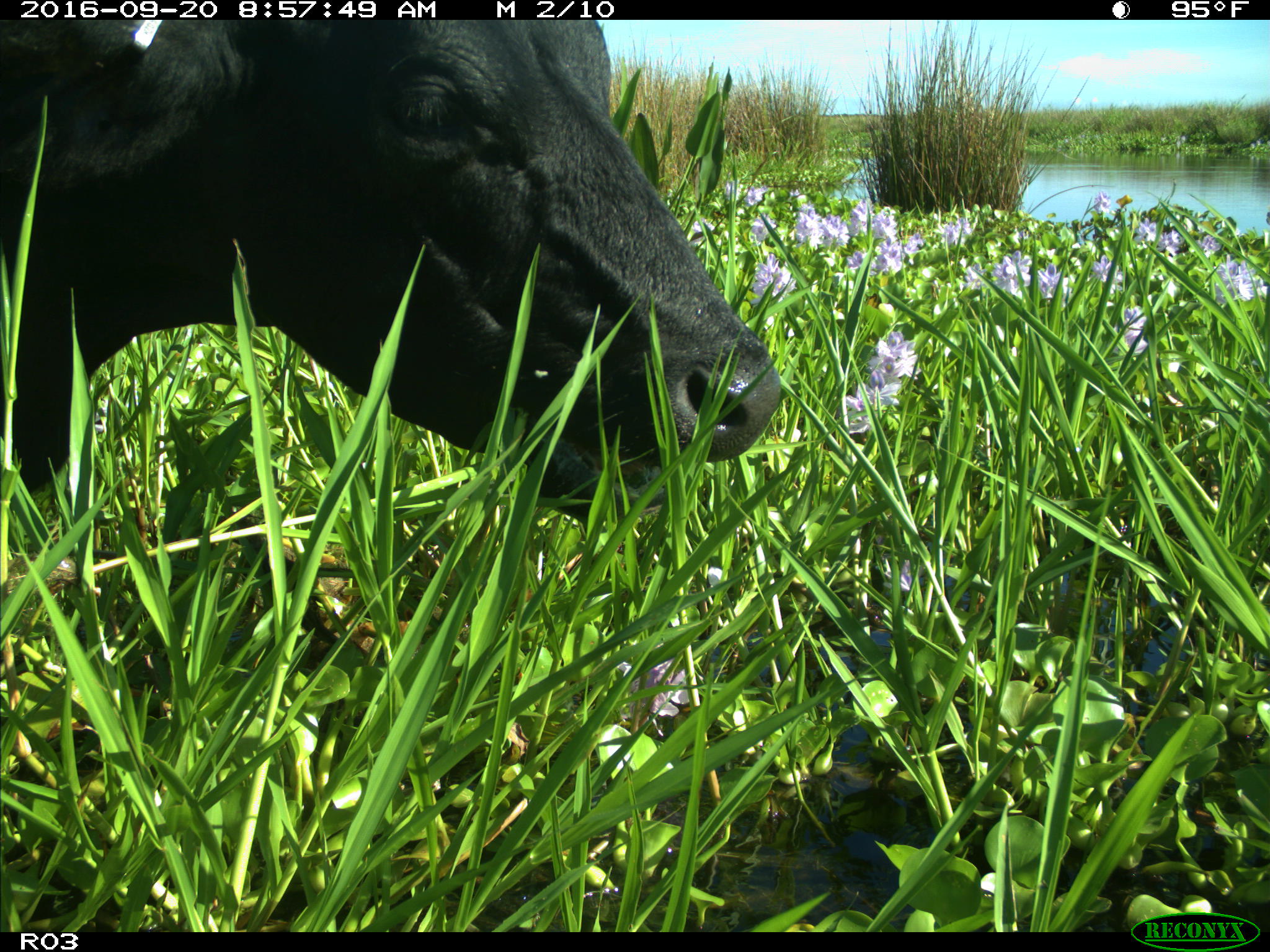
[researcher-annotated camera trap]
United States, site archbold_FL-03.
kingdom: Animalia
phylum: Chordata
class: Mammalia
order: Artiodactyla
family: Bovidae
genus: Bos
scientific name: Bos taurus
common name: domestic cow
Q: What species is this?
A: Bos taurus (domestic cow).